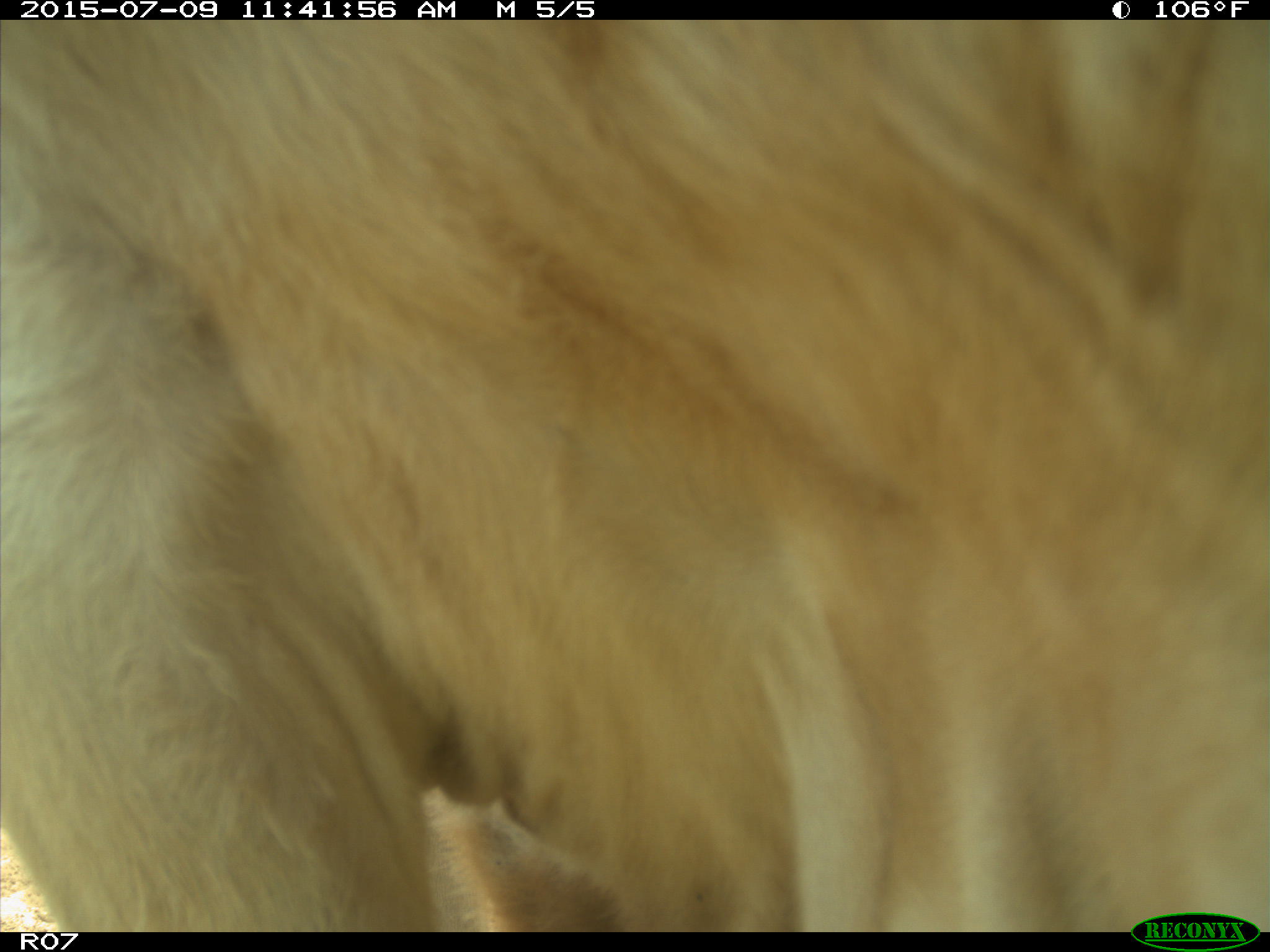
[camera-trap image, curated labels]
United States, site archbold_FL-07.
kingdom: Animalia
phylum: Chordata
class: Mammalia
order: Artiodactyla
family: Bovidae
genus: Bos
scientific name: Bos taurus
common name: domestic cow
Bos taurus (domestic cow).